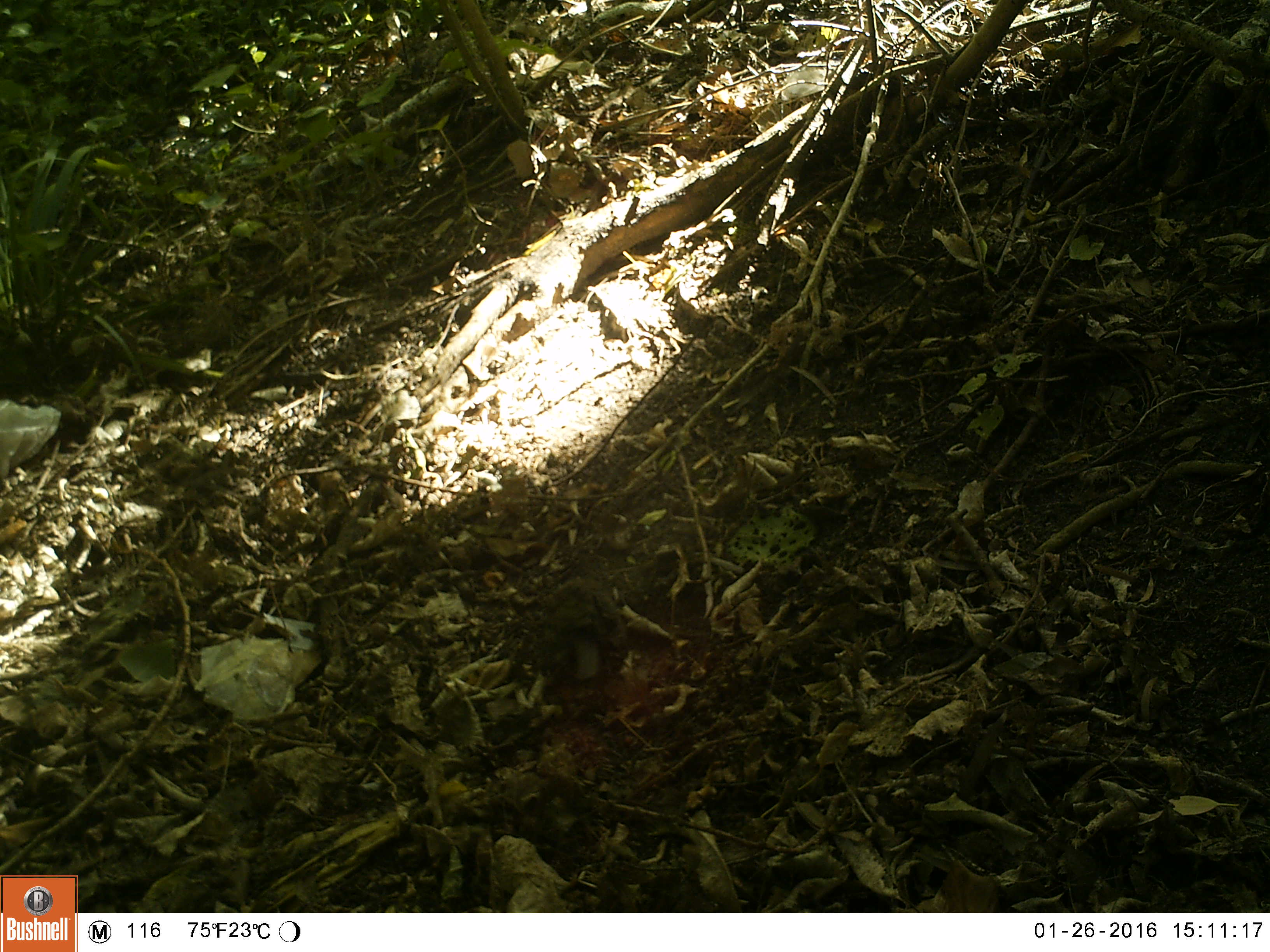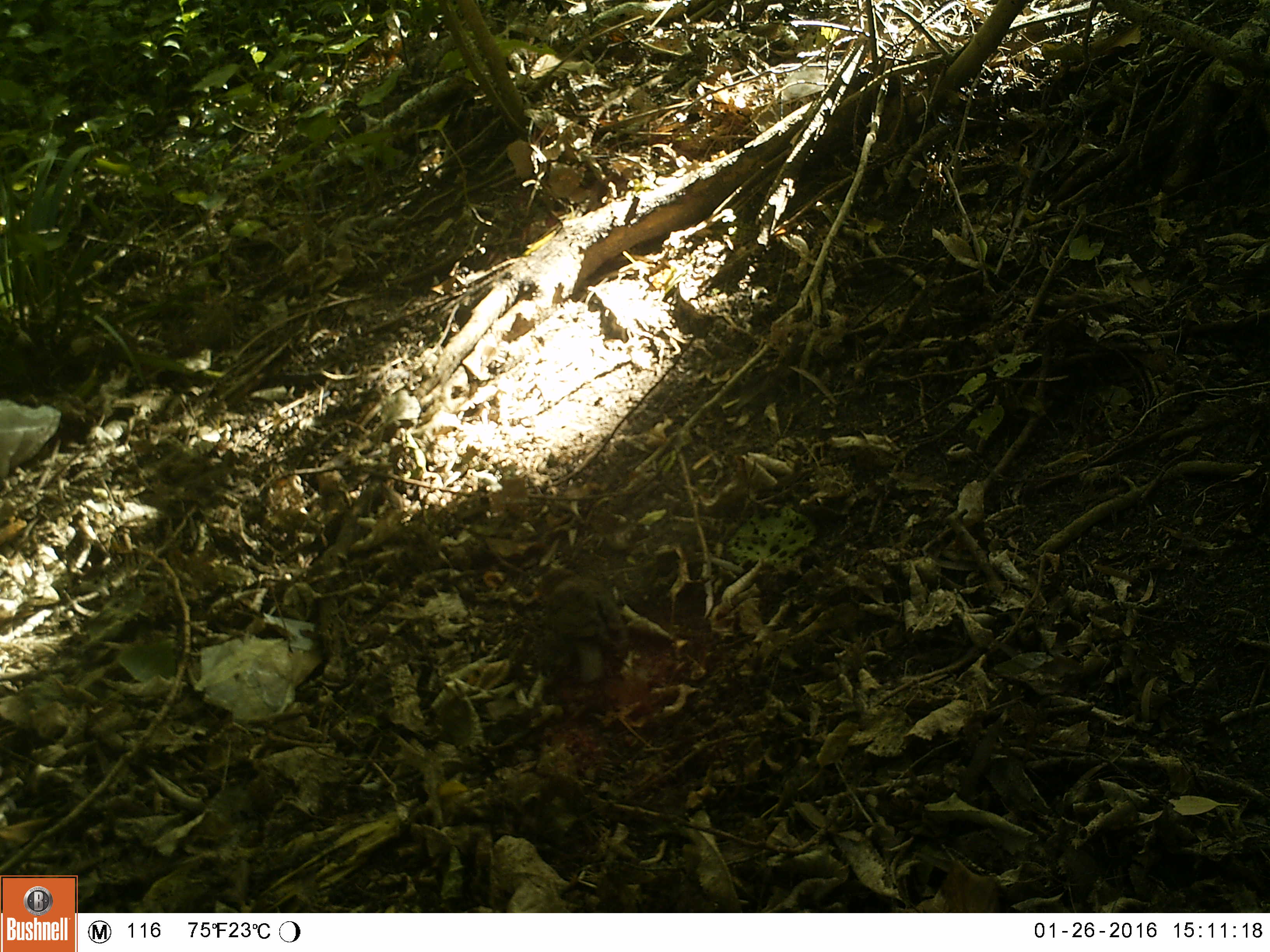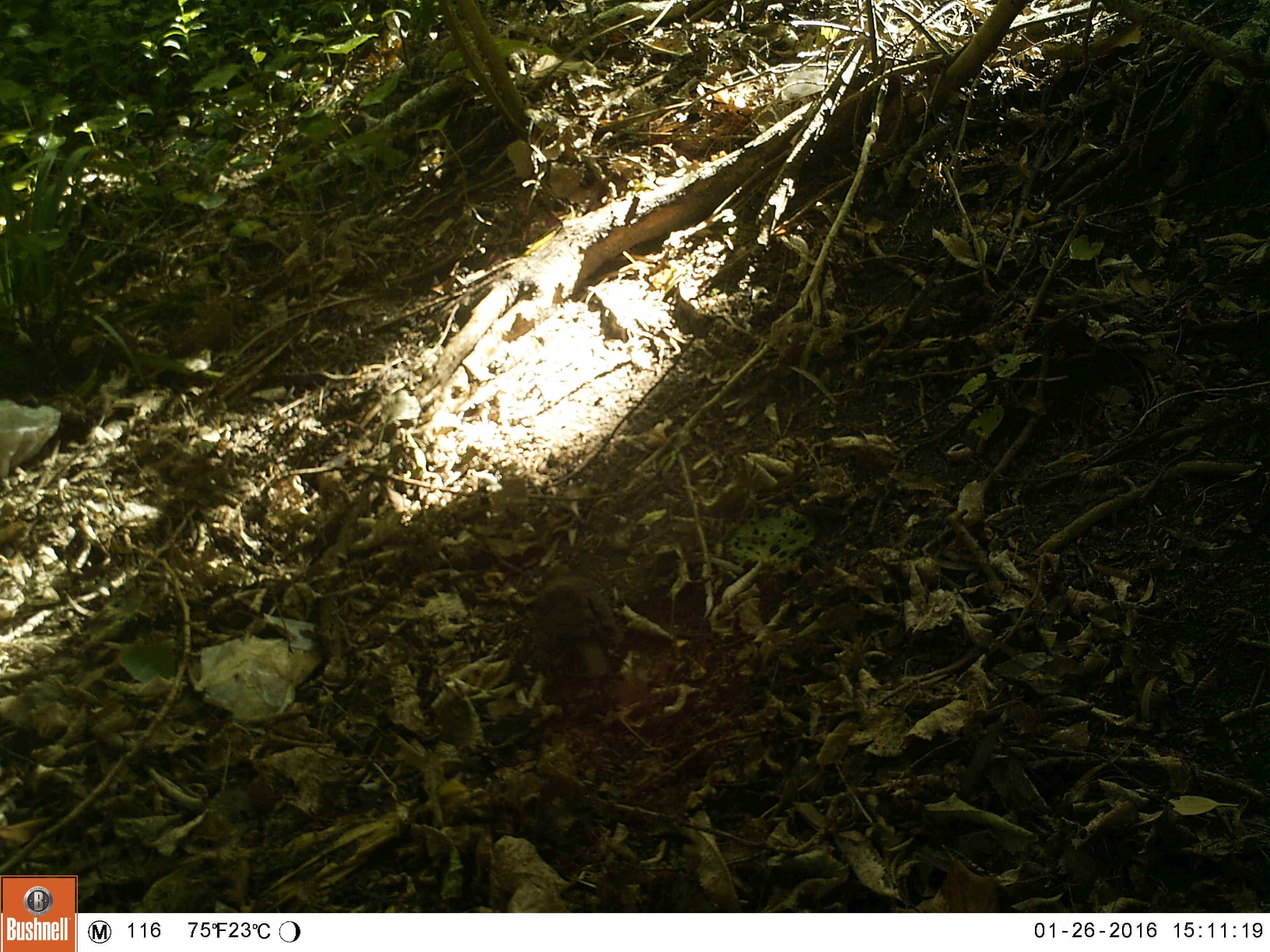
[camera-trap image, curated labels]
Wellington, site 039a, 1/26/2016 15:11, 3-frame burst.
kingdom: Animalia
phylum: Chordata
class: Aves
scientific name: Aves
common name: bird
Bird (Aves).